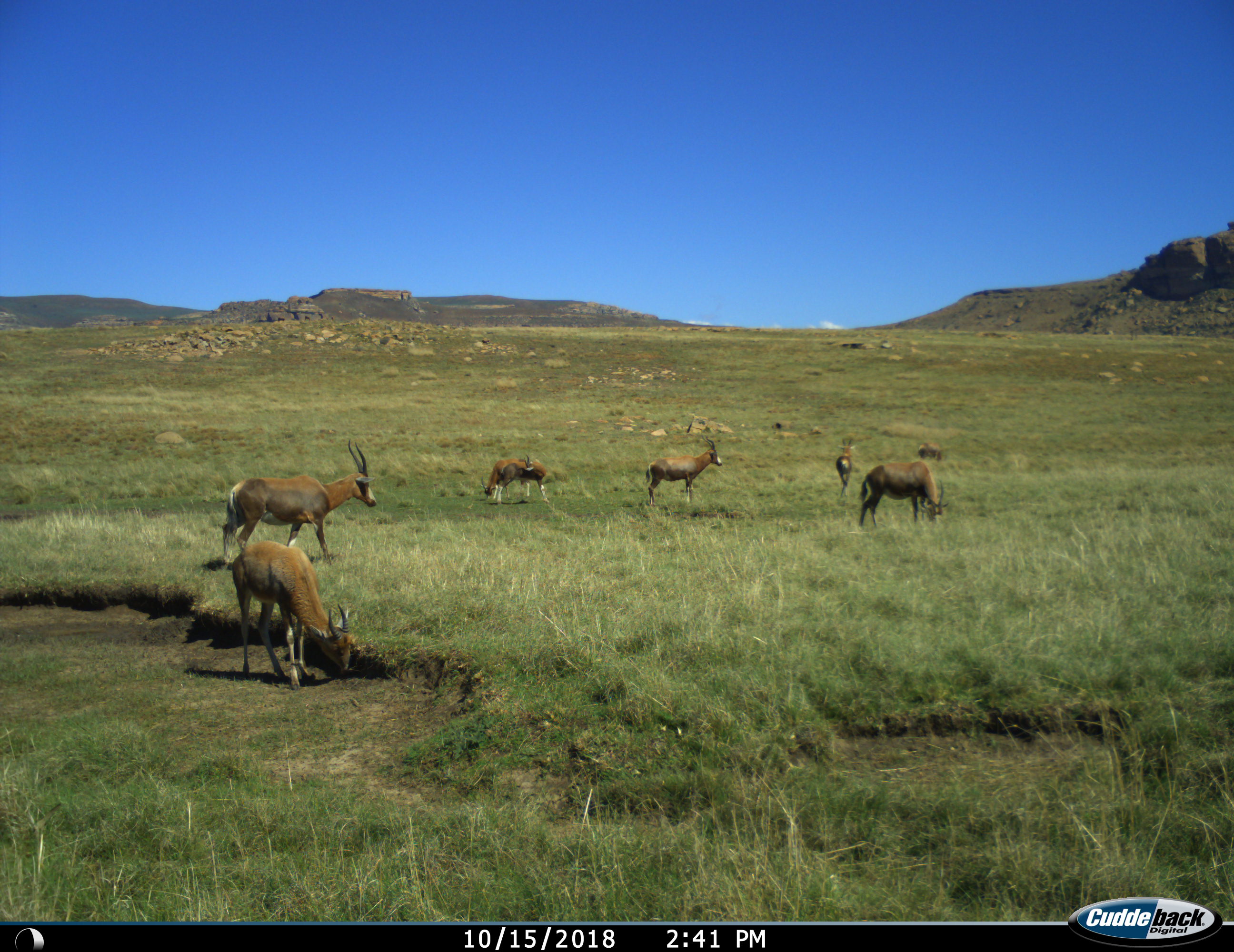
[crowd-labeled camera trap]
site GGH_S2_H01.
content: unidentified animal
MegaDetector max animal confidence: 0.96